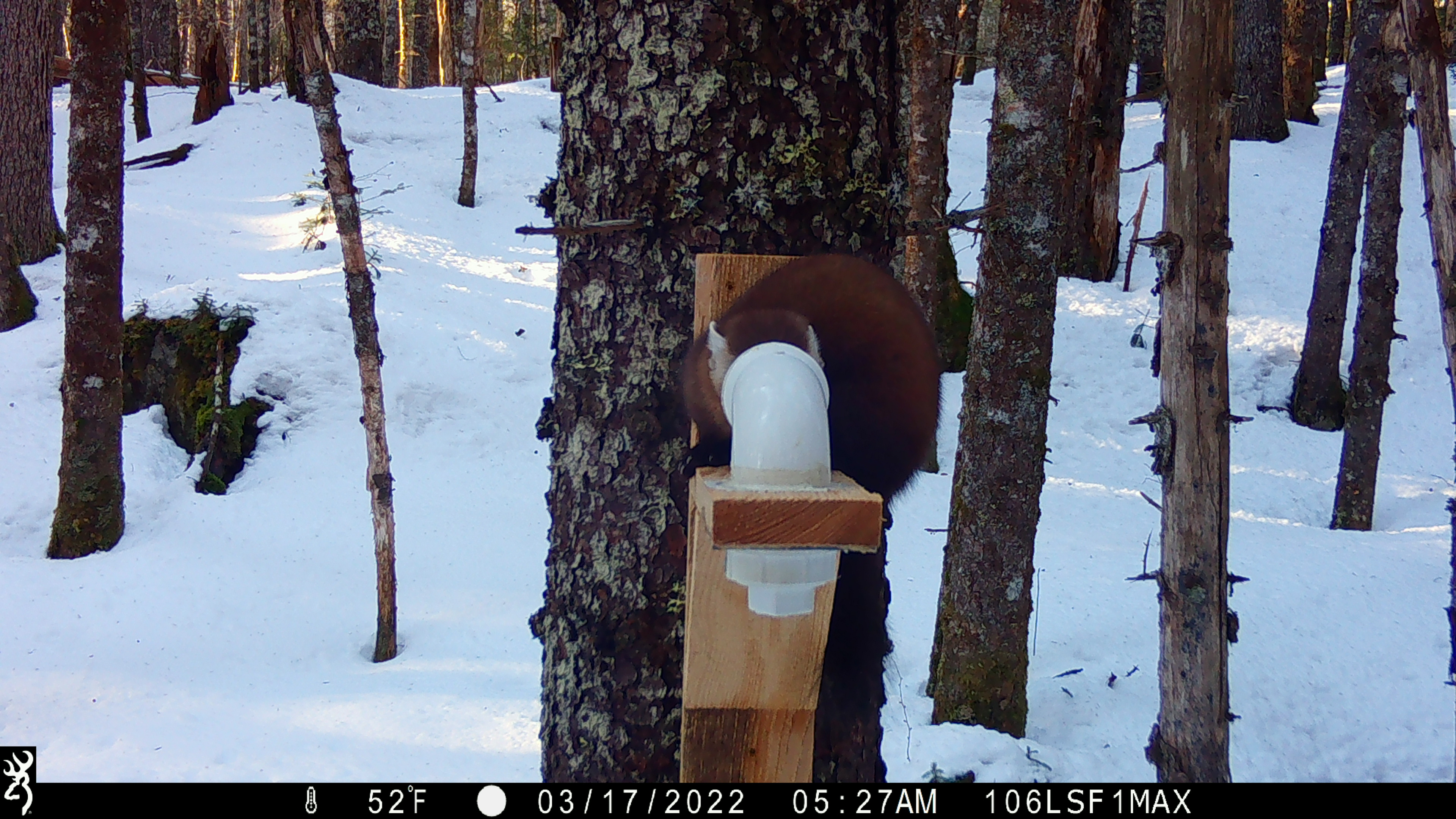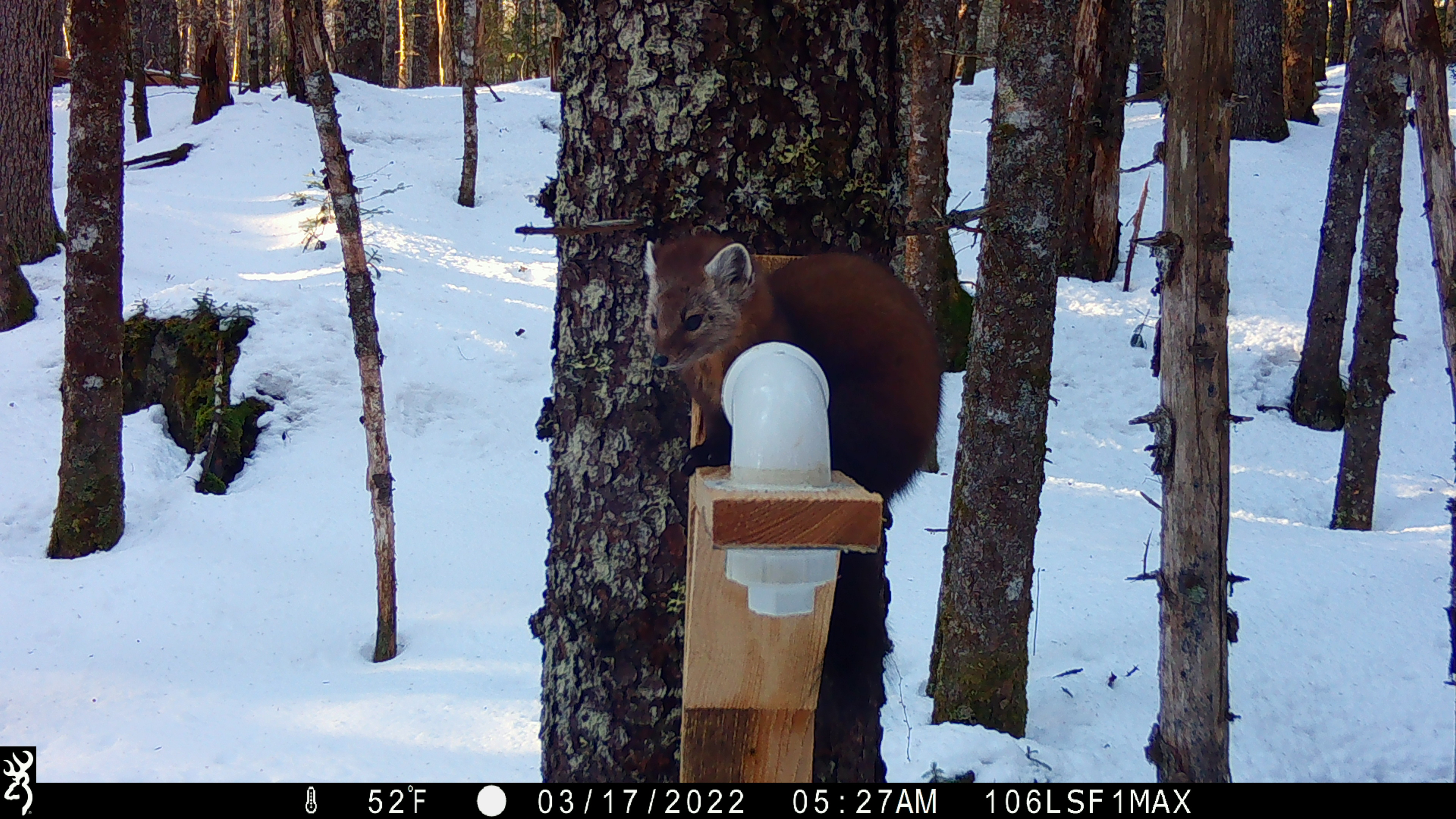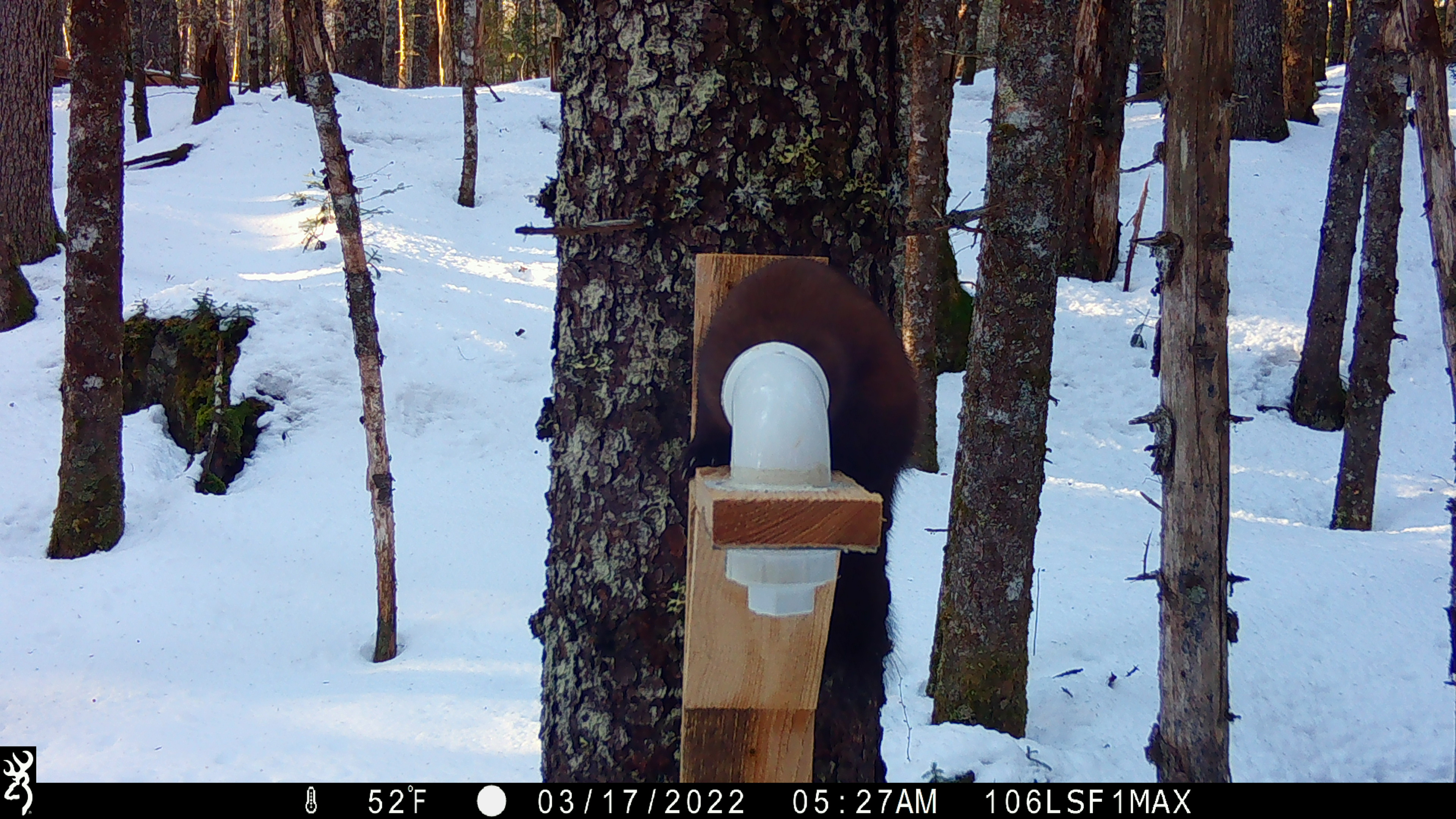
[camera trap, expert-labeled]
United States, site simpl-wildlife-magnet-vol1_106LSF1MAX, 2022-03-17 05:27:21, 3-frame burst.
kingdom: Animalia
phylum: Chordata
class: Mammalia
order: Carnivora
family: Mustelidae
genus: Martes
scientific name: Martes americana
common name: american marten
American marten (Martes americana).